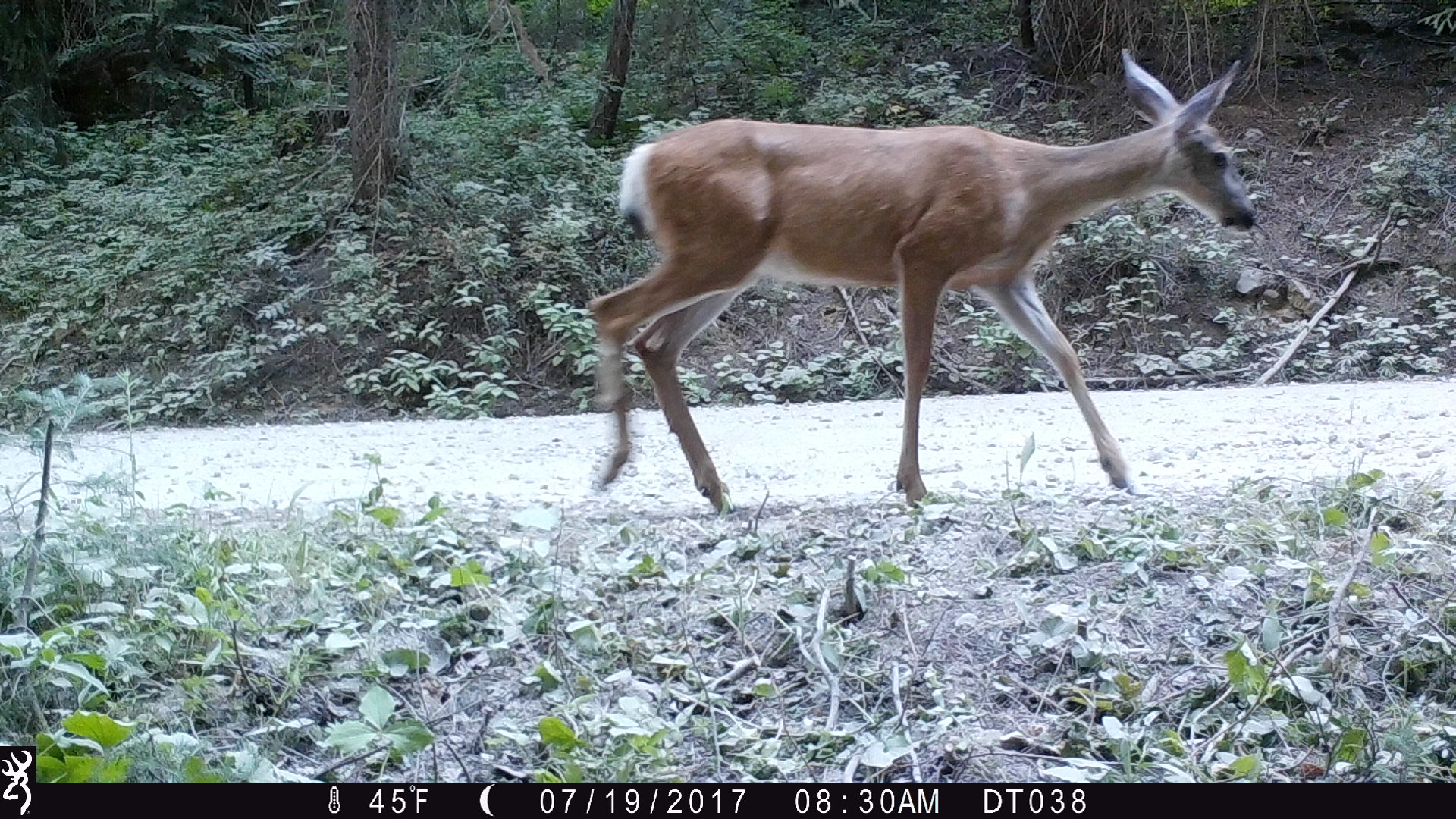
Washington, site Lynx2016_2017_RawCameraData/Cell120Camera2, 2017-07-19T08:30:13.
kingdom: Animalia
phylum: Chordata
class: Mammalia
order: Artiodactyla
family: Cervidae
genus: Odocoileus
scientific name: Odocoileus hemionus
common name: mule deer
Odocoileus hemionus (mule deer). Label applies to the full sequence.